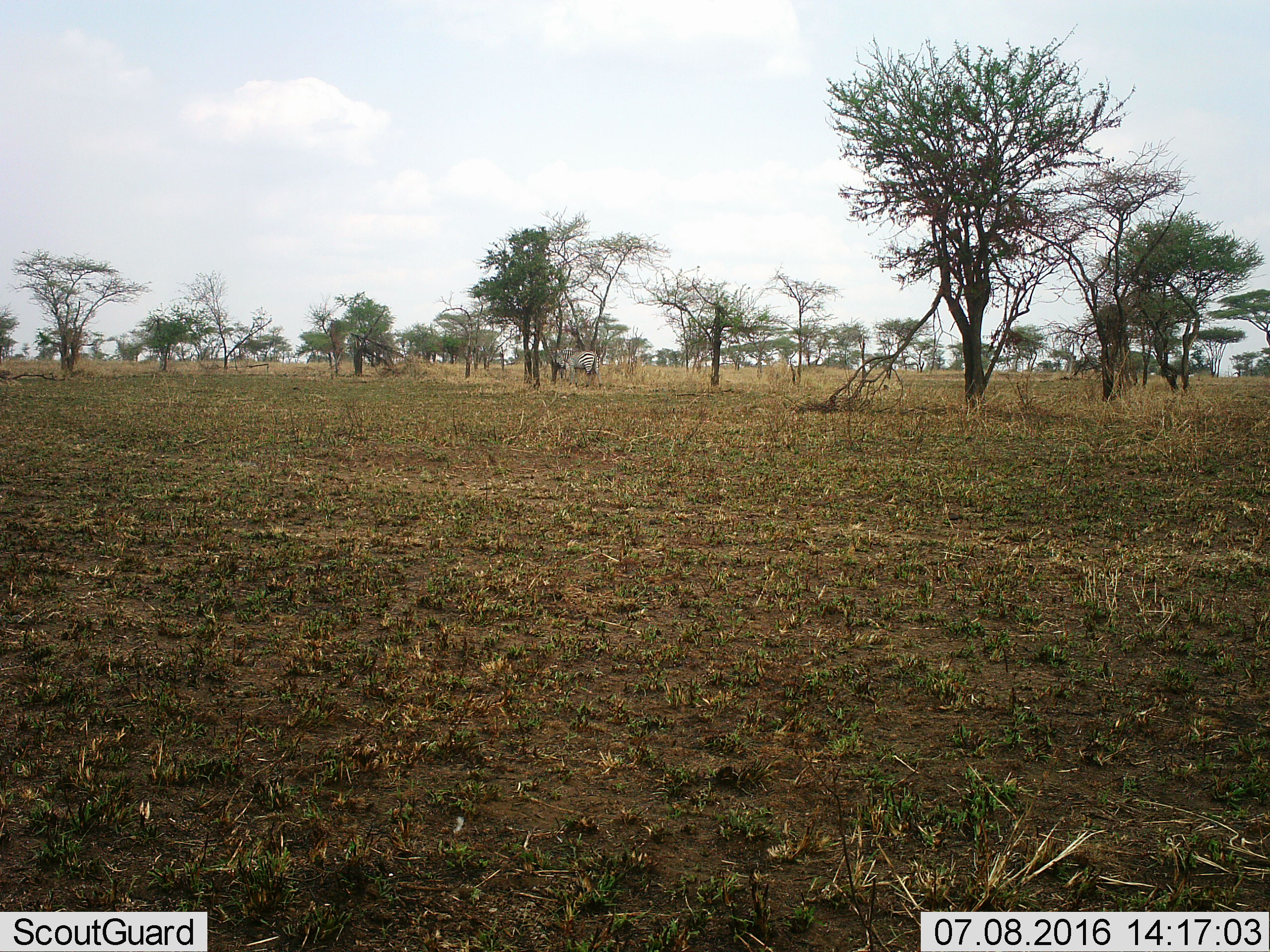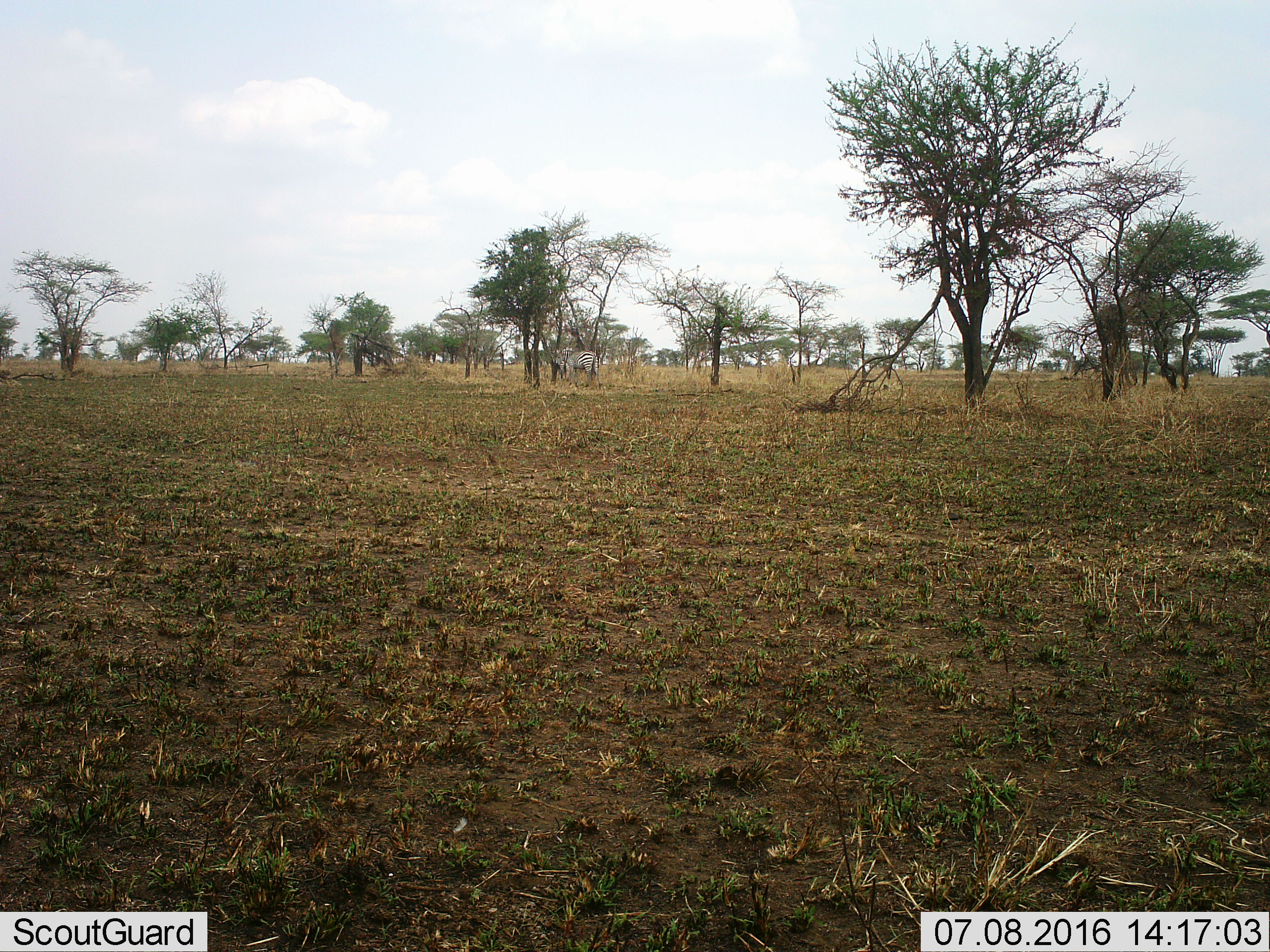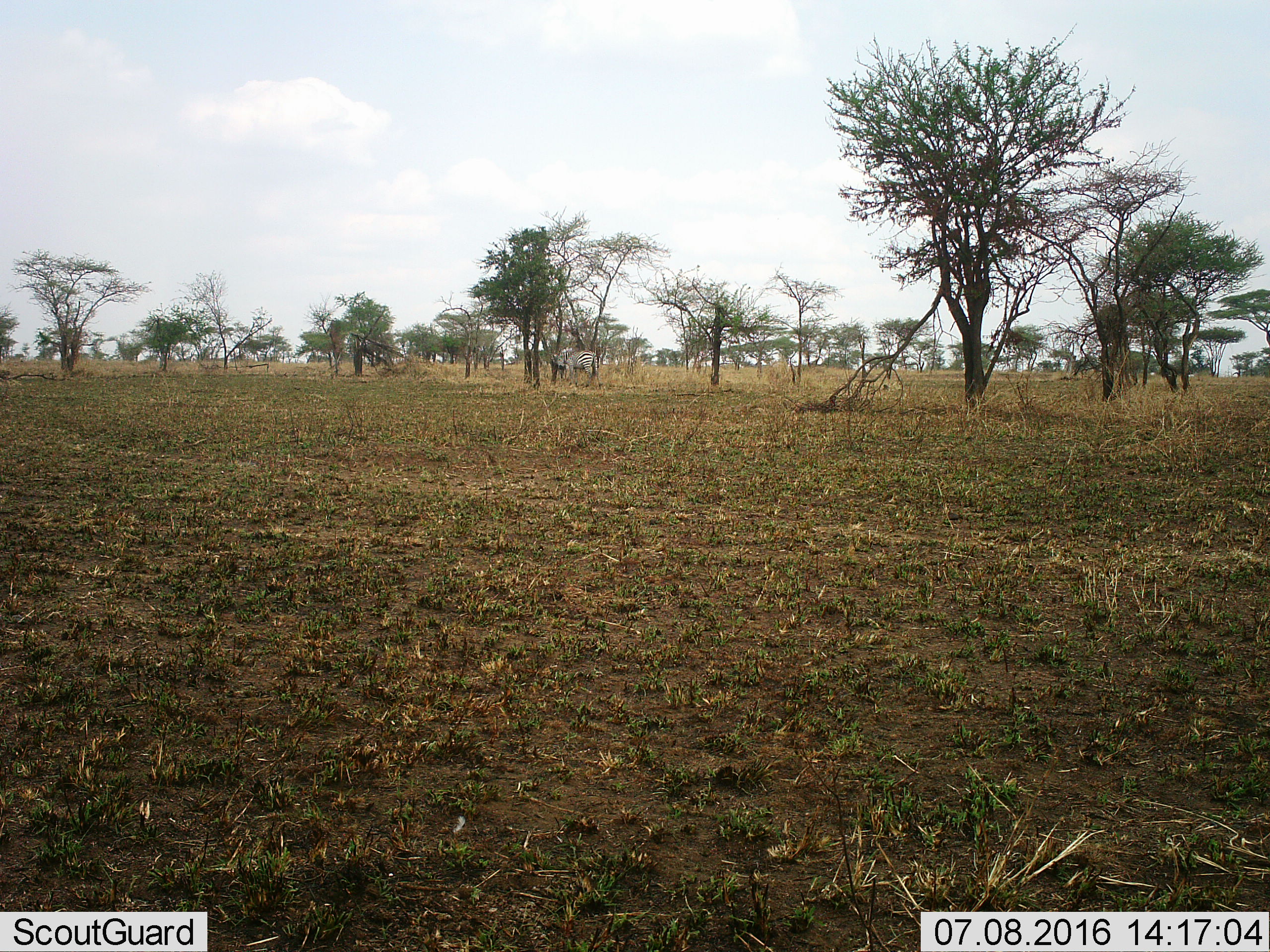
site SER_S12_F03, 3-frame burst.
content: unidentified animal